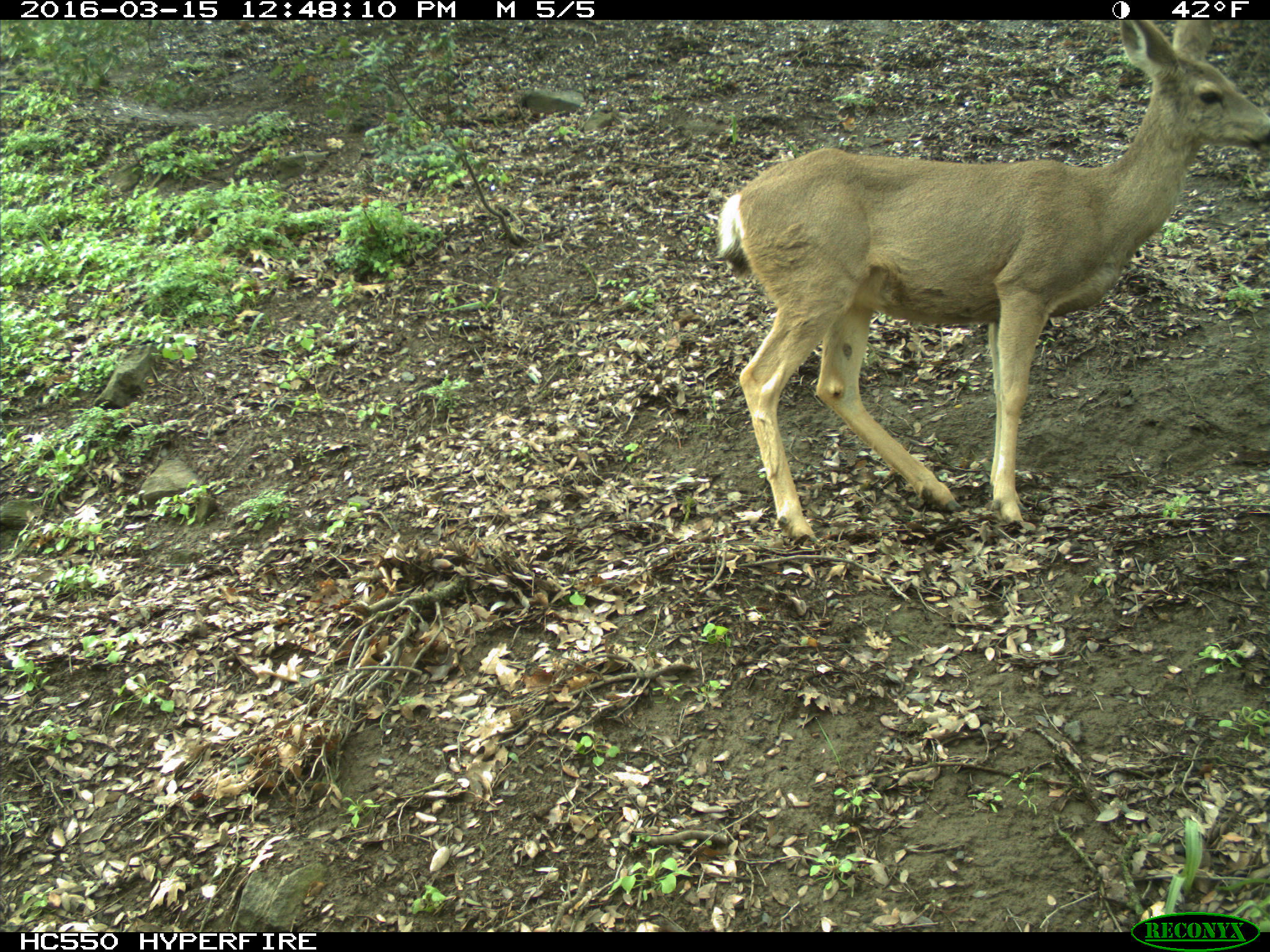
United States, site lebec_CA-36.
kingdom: Animalia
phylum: Chordata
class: Mammalia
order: Artiodactyla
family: Cervidae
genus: Odocoileus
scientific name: Odocoileus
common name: deer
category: unidentified deer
Unidentified deer (deer) (Odocoileus).